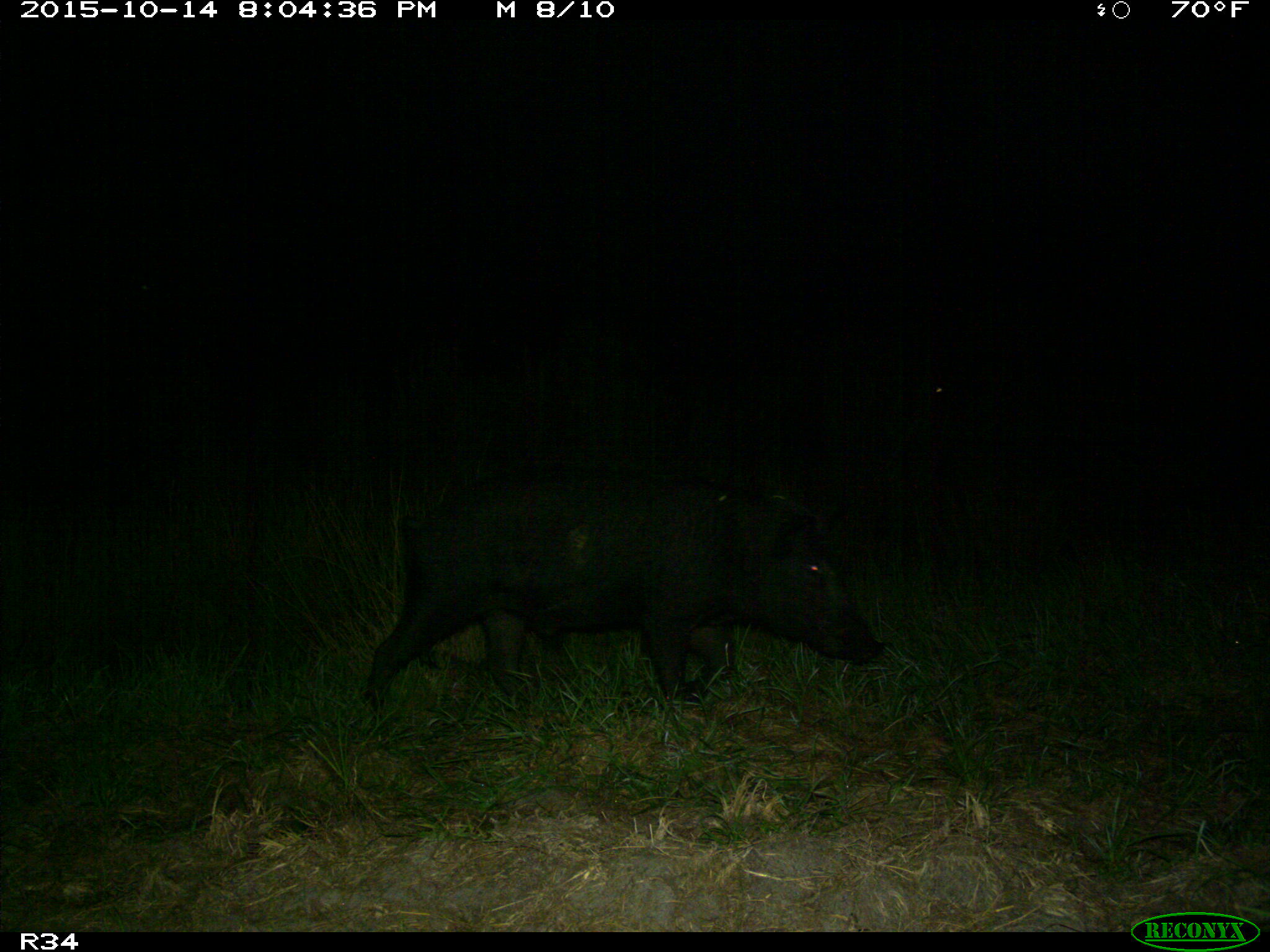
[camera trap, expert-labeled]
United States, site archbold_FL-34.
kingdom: Animalia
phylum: Chordata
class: Mammalia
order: Artiodactyla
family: Suidae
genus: Sus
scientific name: Sus scrofa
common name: wild boar